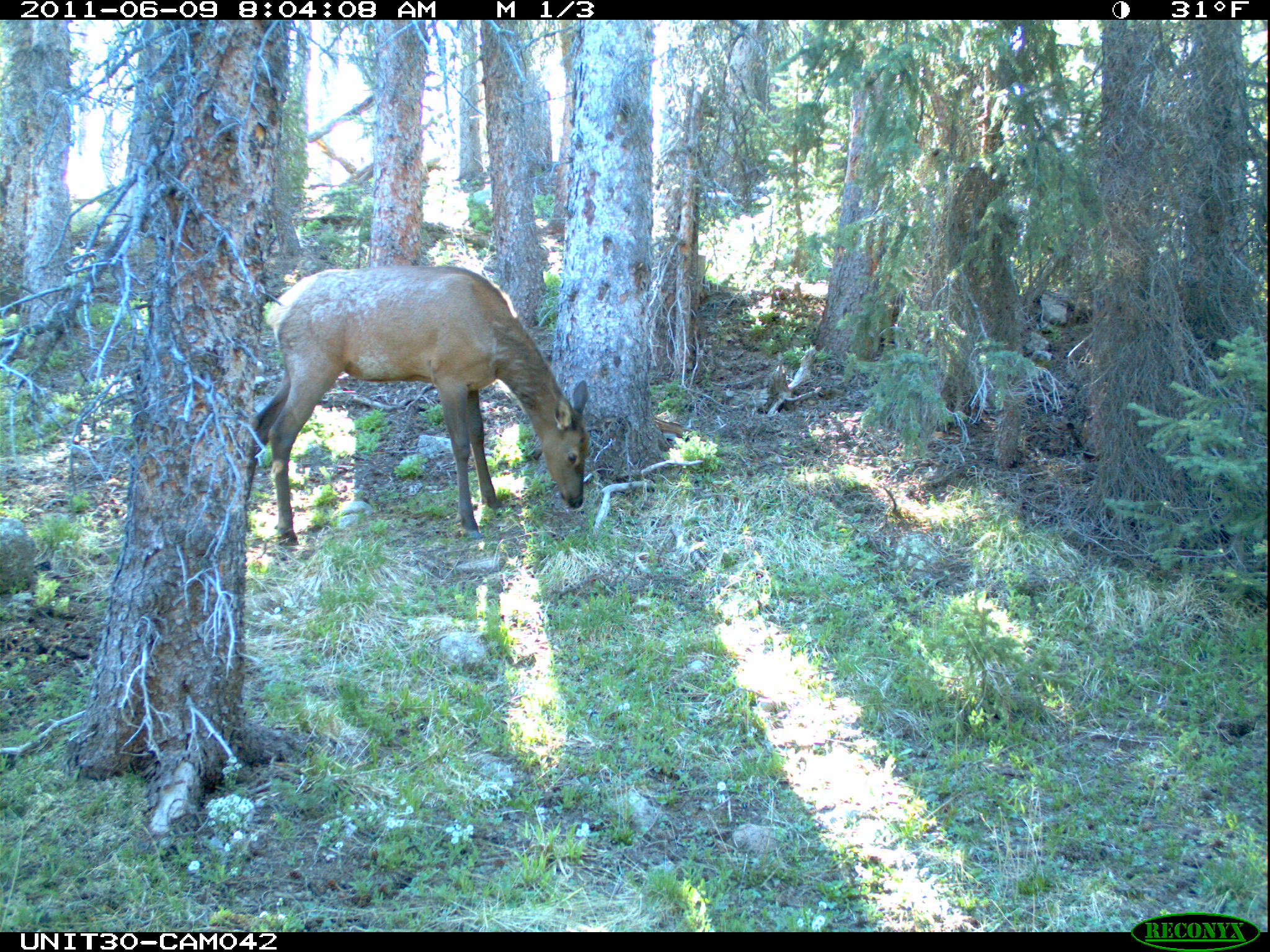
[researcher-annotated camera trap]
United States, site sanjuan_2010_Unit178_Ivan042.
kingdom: Animalia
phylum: Chordata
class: Mammalia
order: Artiodactyla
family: Cervidae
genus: Cervus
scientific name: Cervus elaphus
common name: red deer